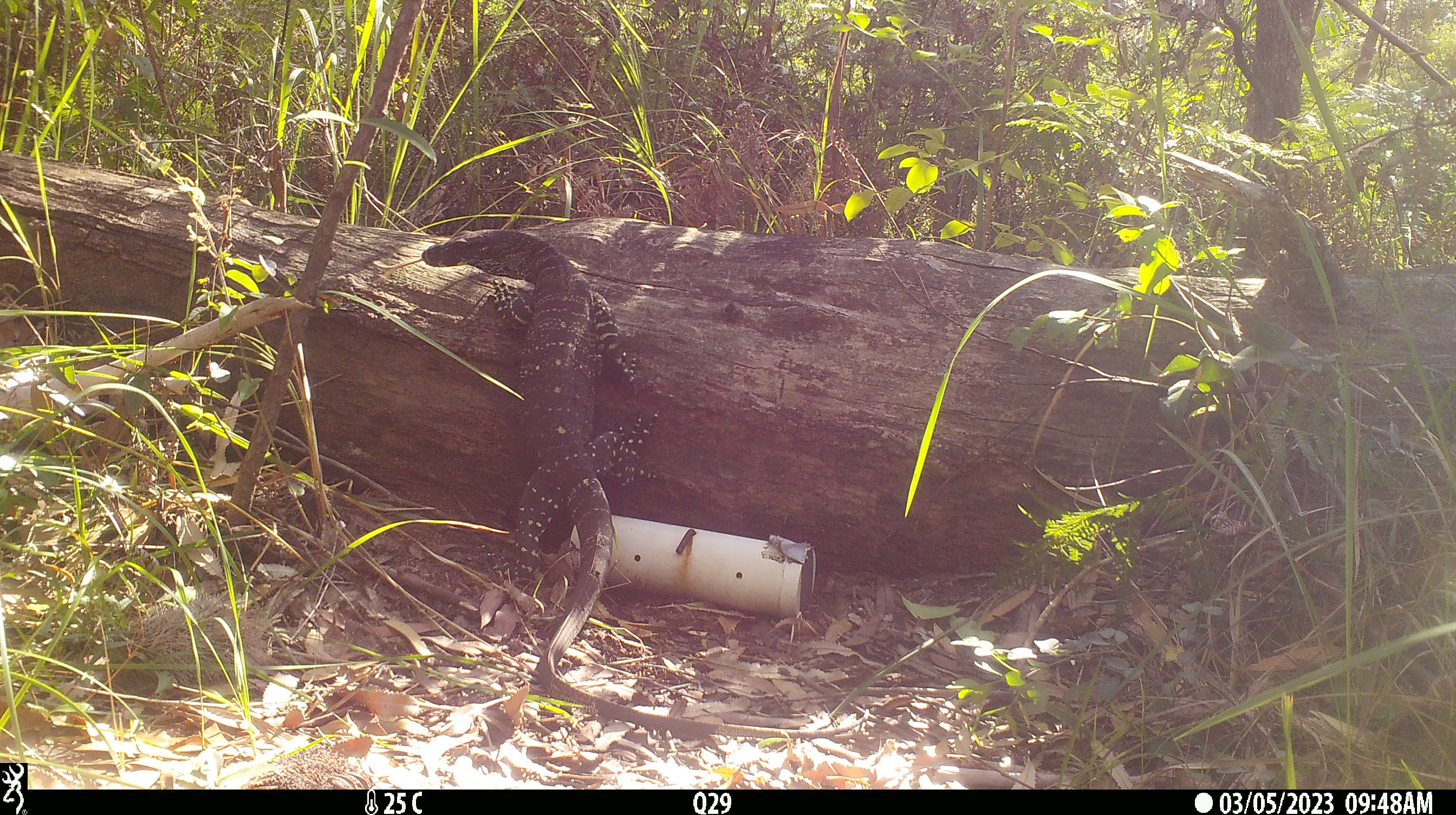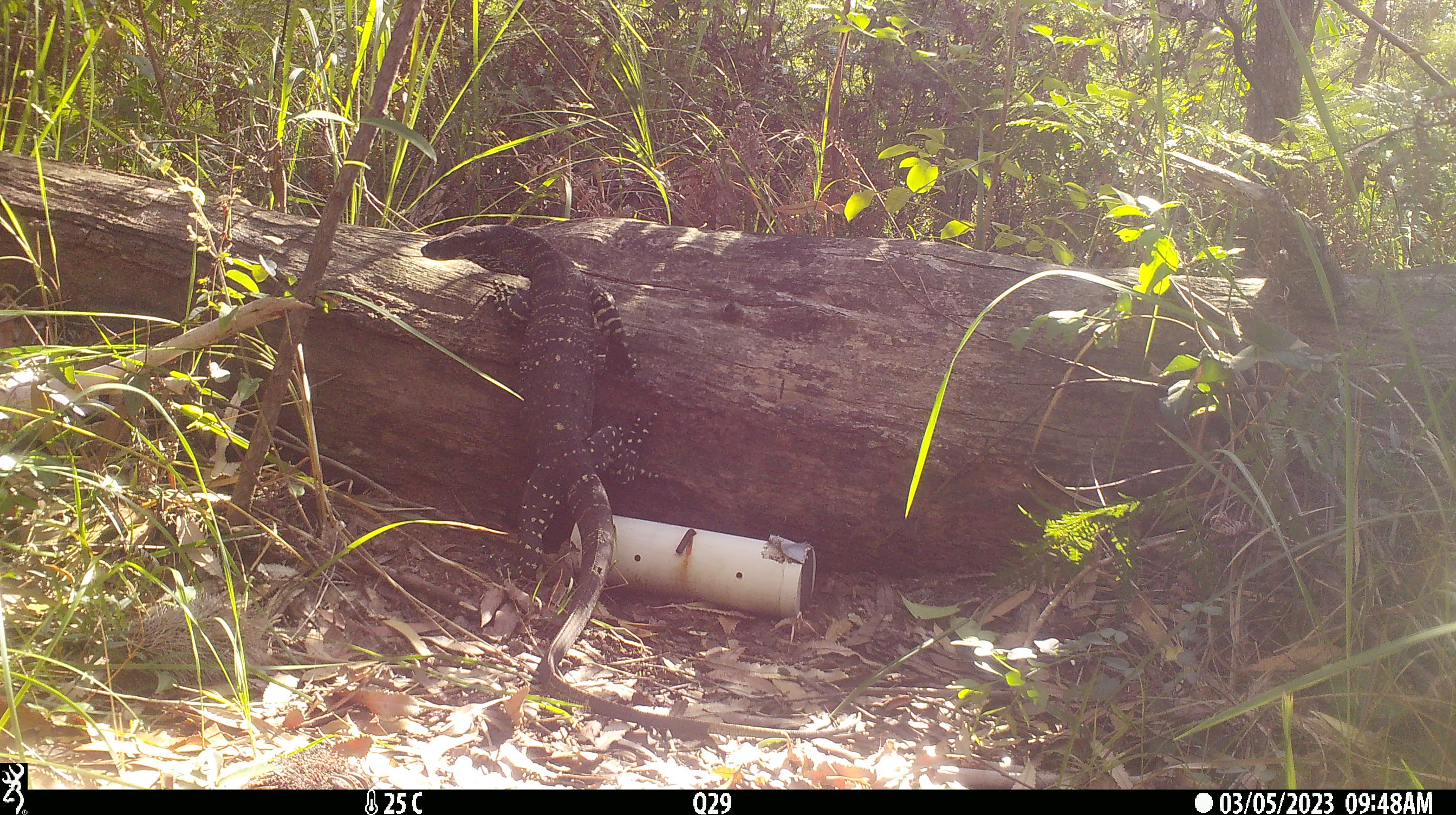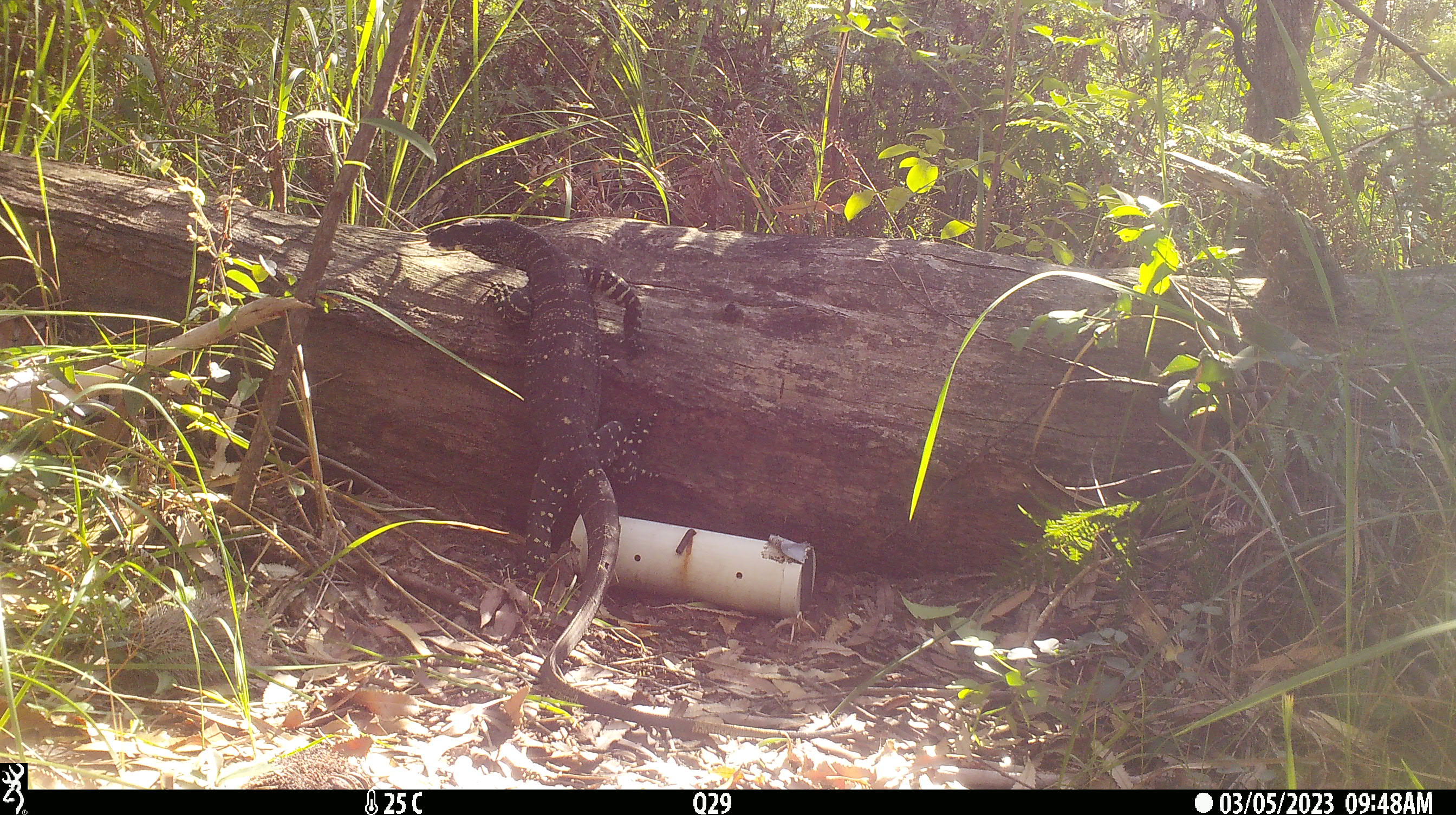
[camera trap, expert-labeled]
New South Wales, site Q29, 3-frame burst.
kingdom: Animalia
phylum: Chordata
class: Reptilia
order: Squamata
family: Varanidae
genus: Varanus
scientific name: Varanus varius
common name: lace monitor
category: goanna